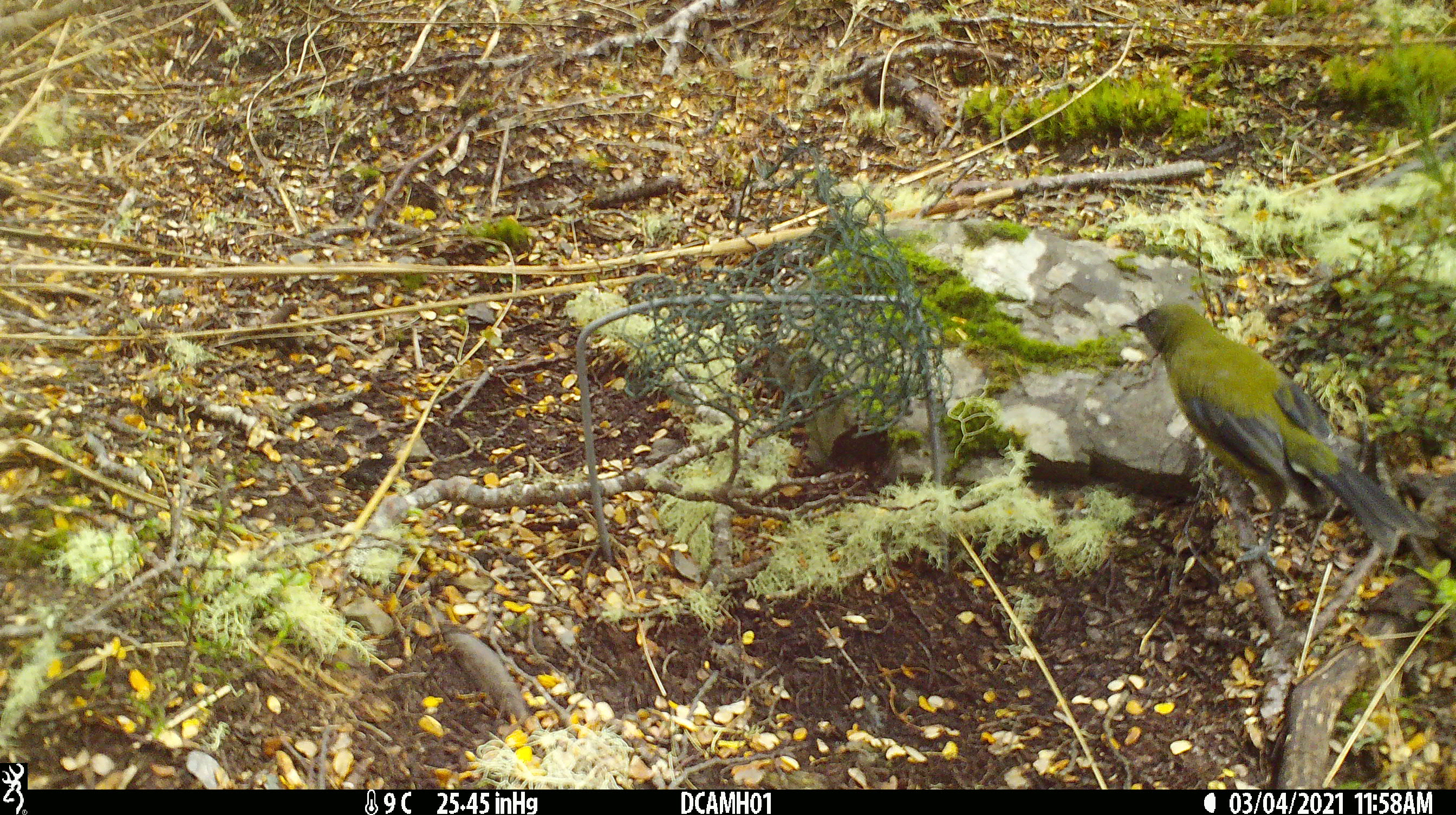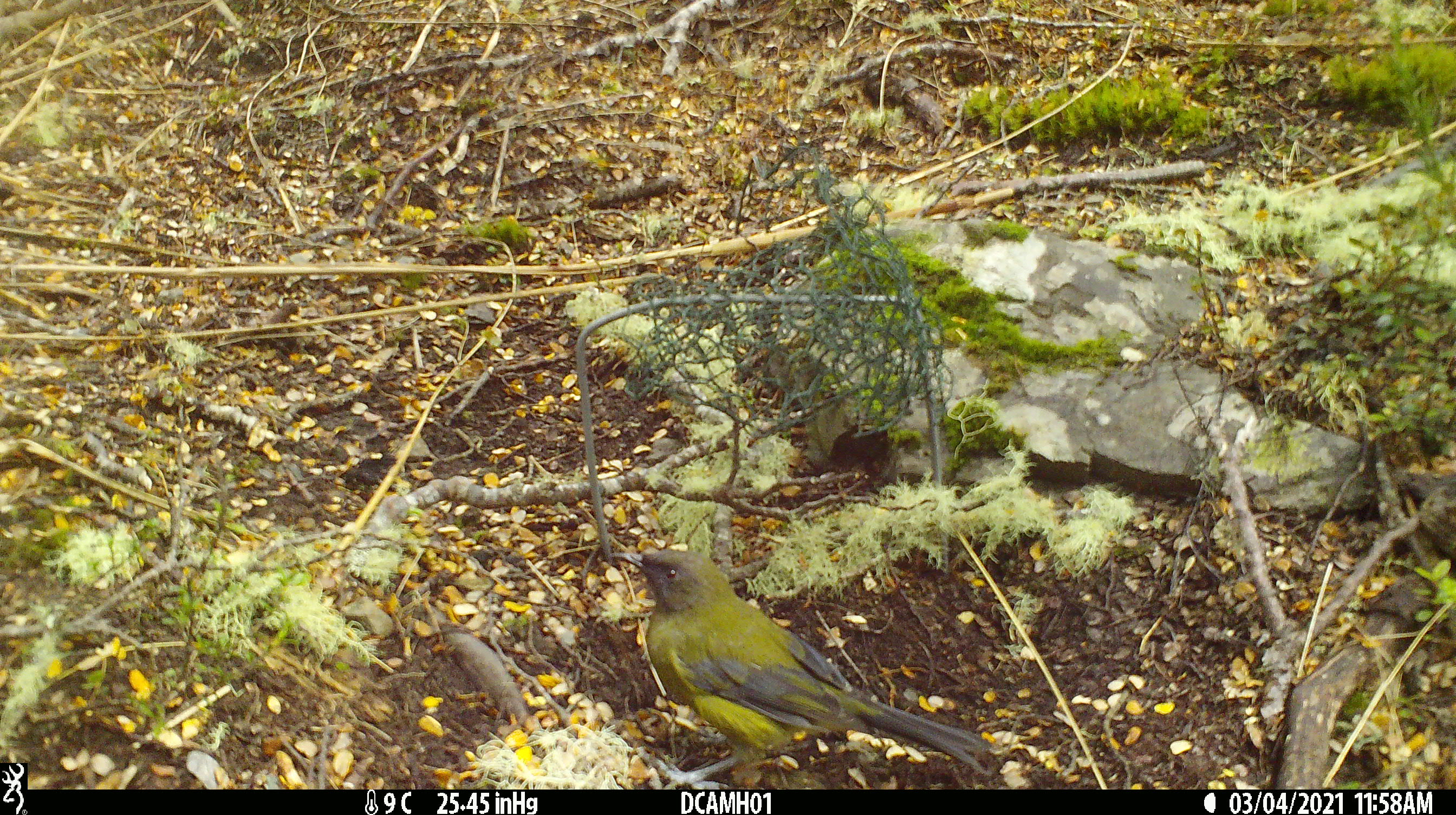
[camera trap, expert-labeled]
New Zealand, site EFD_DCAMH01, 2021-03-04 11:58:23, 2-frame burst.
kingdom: Animalia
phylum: Chordata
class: Aves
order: Passeriformes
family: Meliphagidae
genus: Anthornis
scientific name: Anthornis melanura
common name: new zealand bellbird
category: bellbird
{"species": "bellbird (new zealand bellbird) (Anthornis melanura)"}